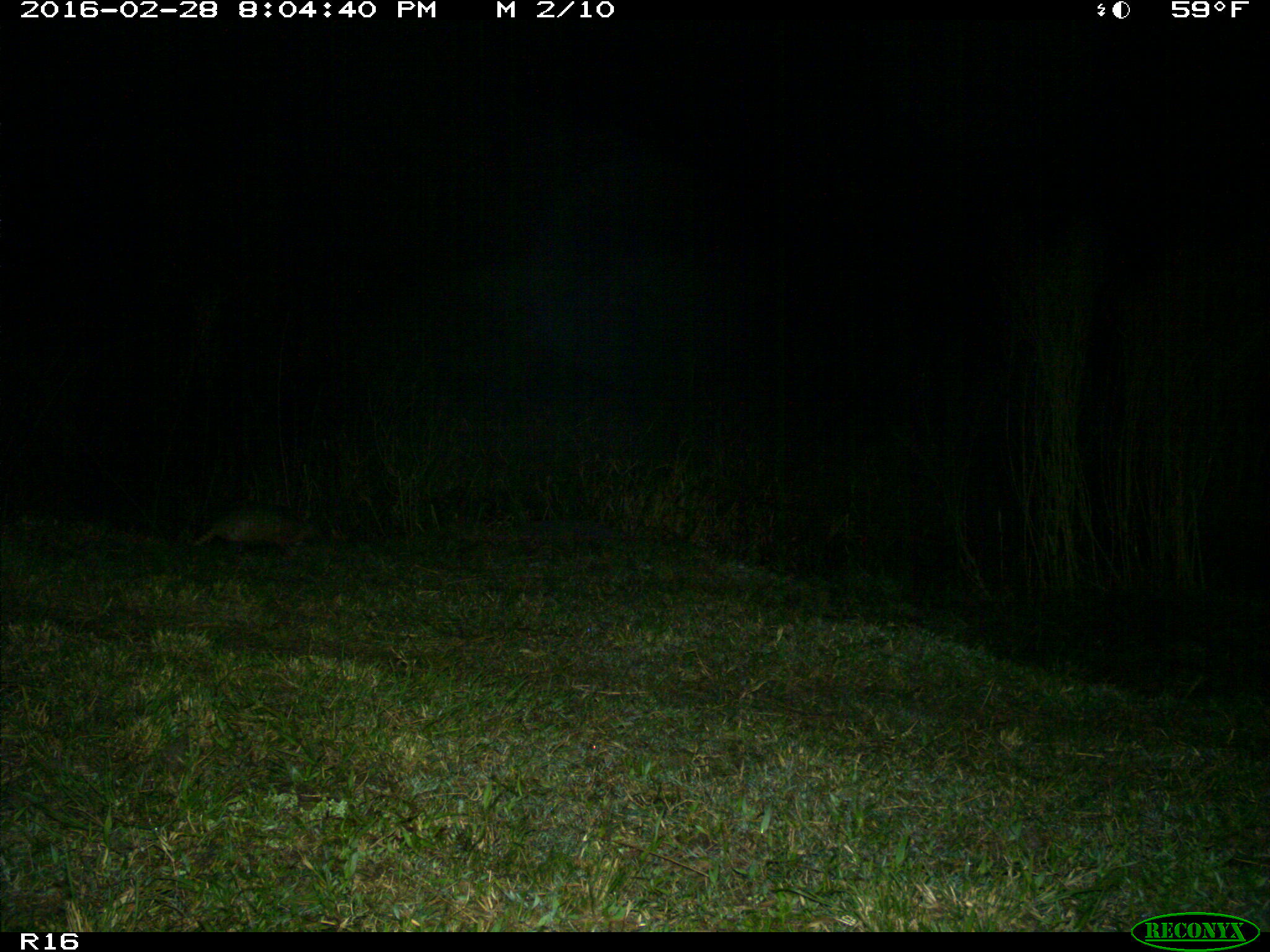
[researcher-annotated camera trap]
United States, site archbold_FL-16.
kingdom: Animalia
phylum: Chordata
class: Mammalia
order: Cingulata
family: Dasypodidae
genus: Dasypus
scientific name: Dasypus novemcinctus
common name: nine-banded armadillo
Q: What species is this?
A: Dasypus novemcinctus (nine-banded armadillo).